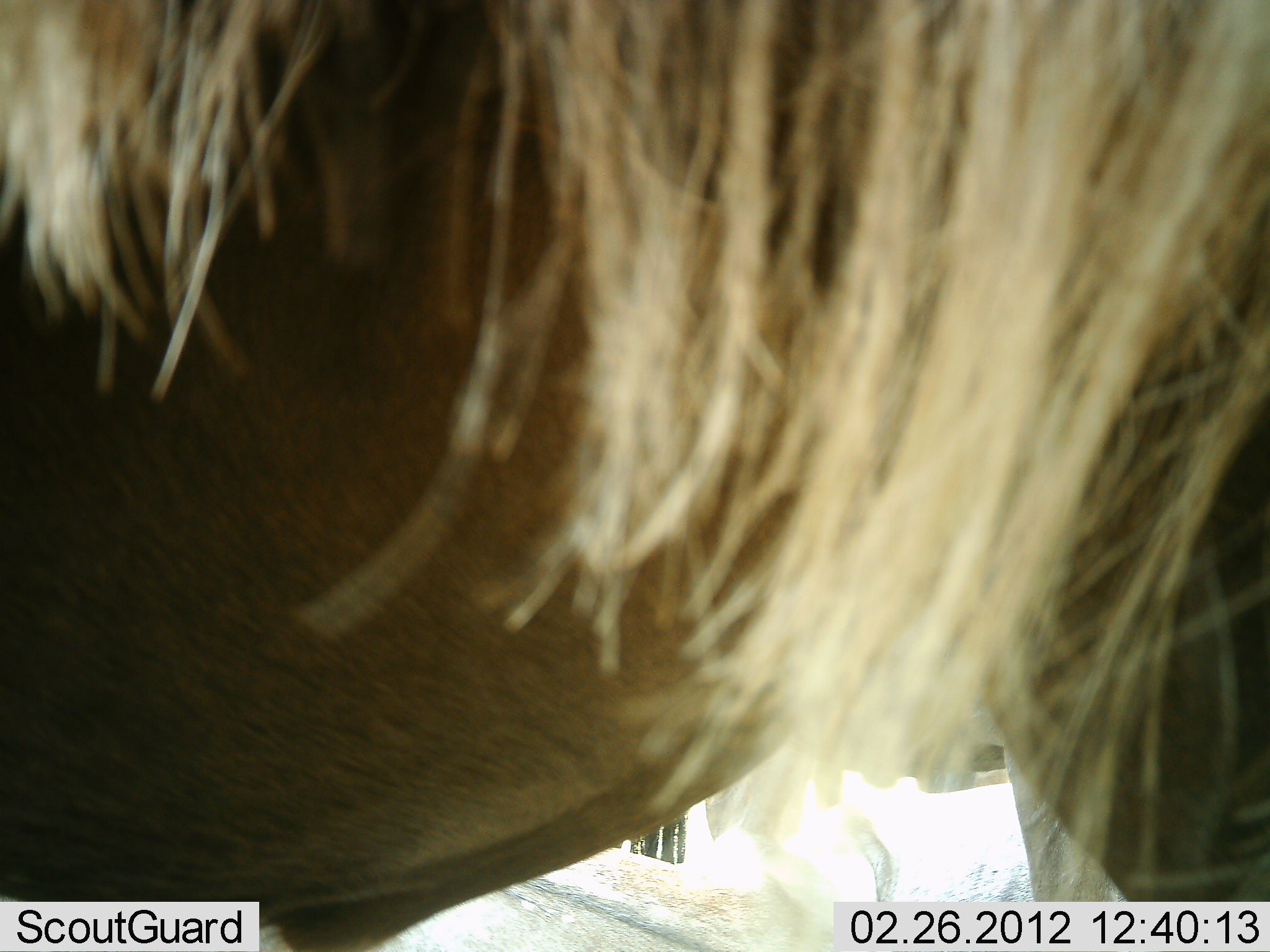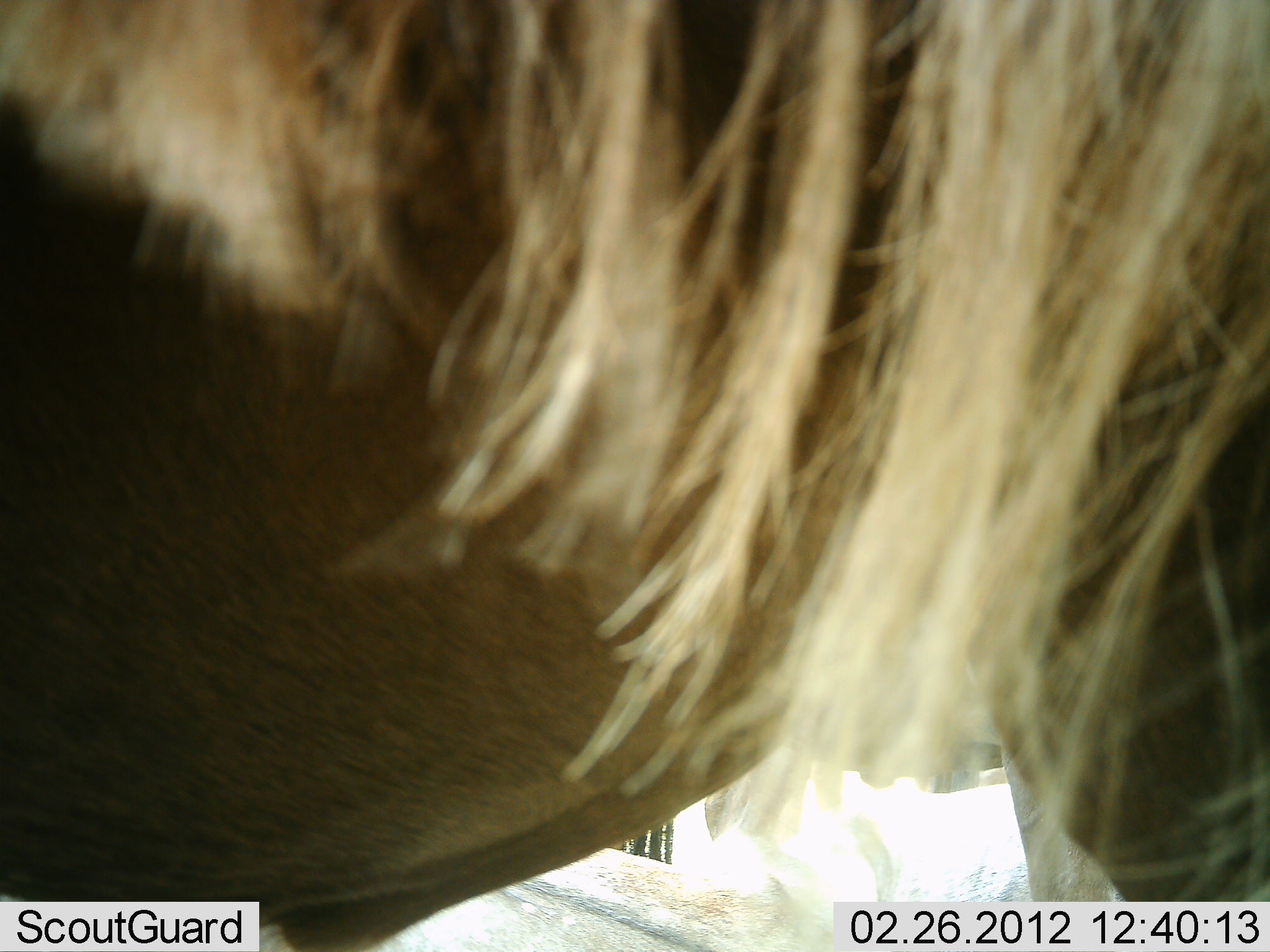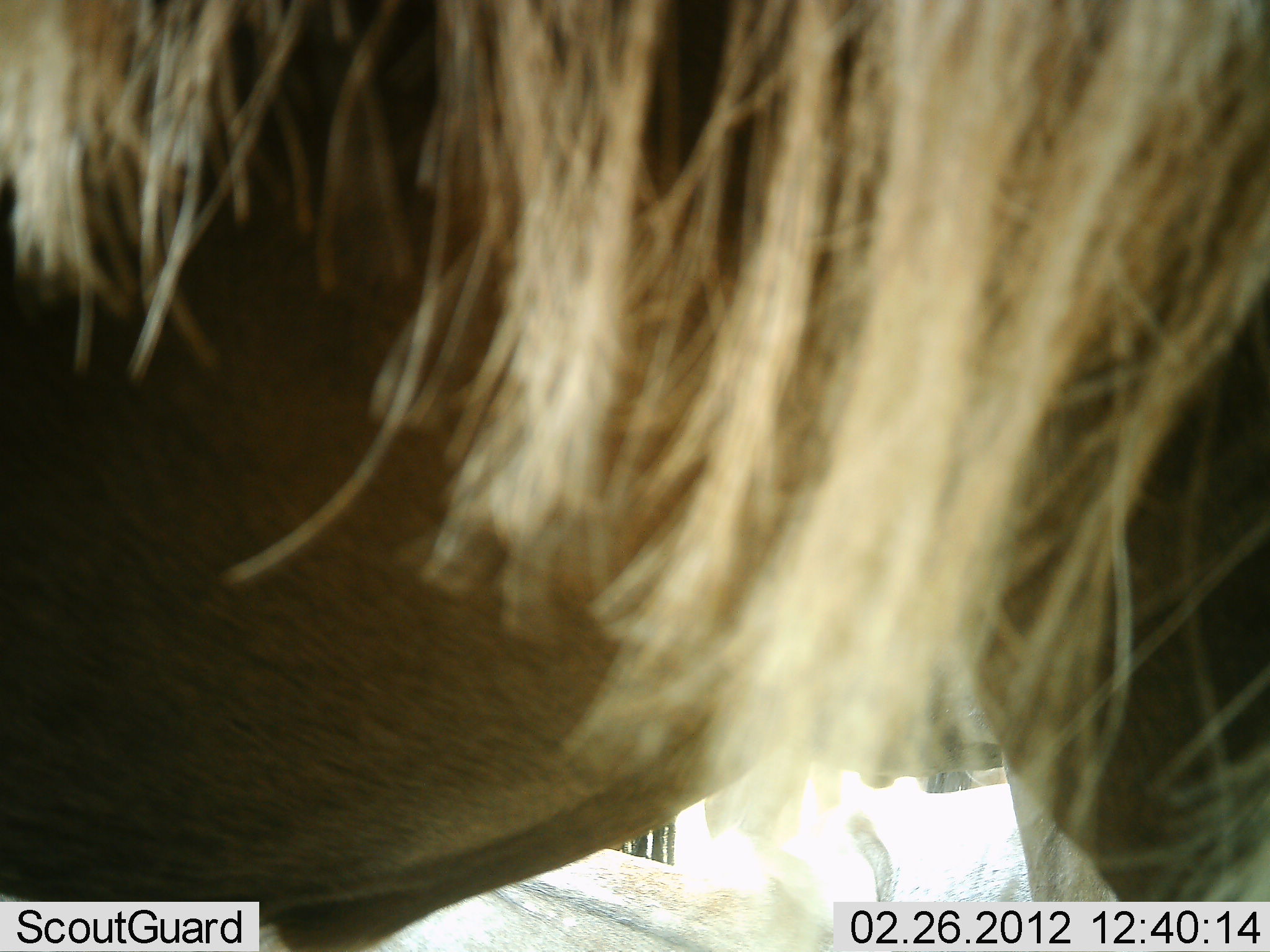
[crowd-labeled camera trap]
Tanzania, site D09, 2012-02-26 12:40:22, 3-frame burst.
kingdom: Animalia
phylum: Chordata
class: Mammalia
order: Artiodactyla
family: Bovidae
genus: Connochaetes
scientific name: Connochaetes taurinus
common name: blue wildebeest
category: wildebeest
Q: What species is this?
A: Wildebeest (blue wildebeest) (Connochaetes taurinus).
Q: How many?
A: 1.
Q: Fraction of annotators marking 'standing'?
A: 92%.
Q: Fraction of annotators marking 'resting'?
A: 8%.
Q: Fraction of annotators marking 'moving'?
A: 8%.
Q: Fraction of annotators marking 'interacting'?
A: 0%.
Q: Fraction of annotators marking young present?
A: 0%.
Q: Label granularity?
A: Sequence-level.